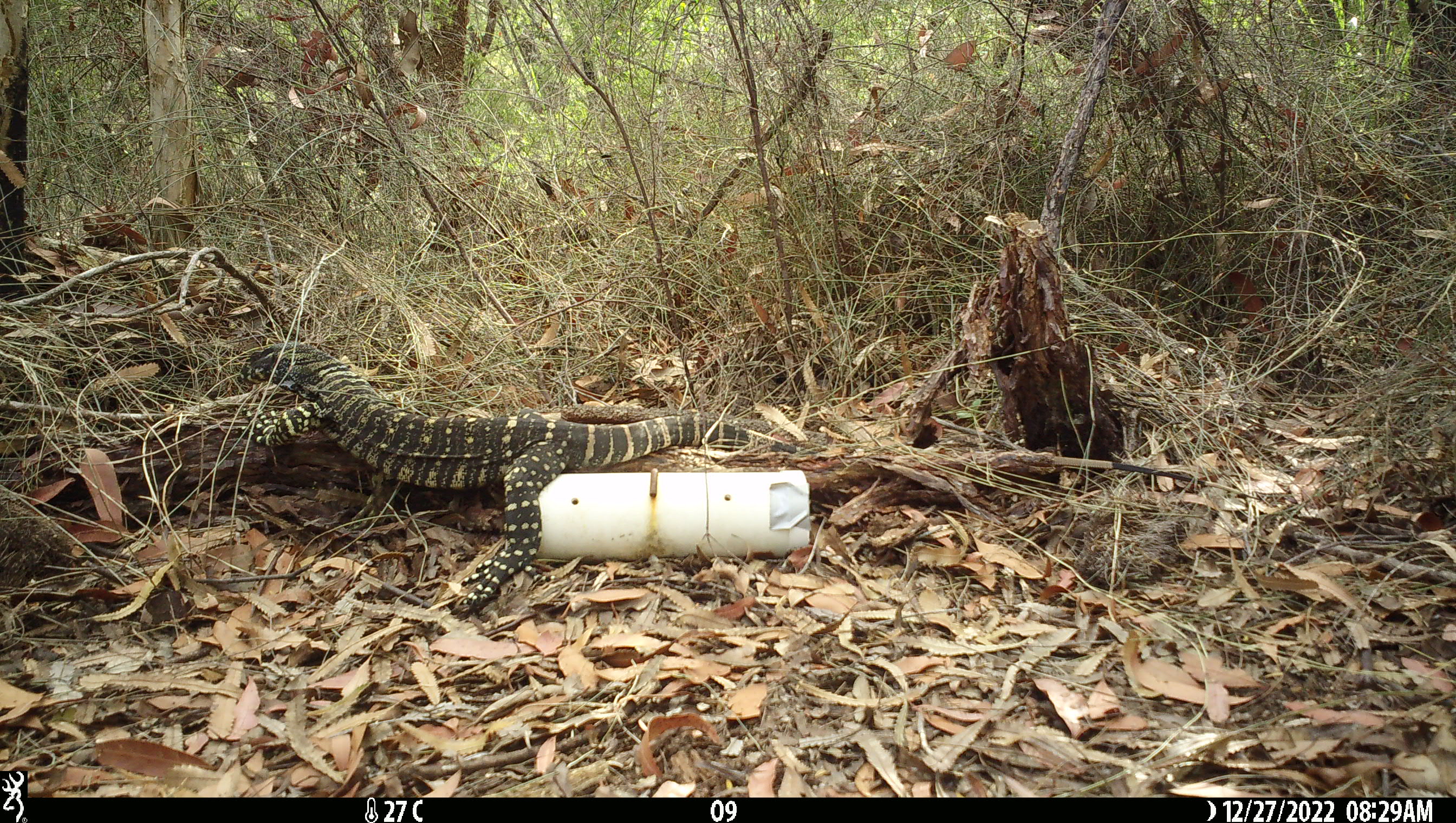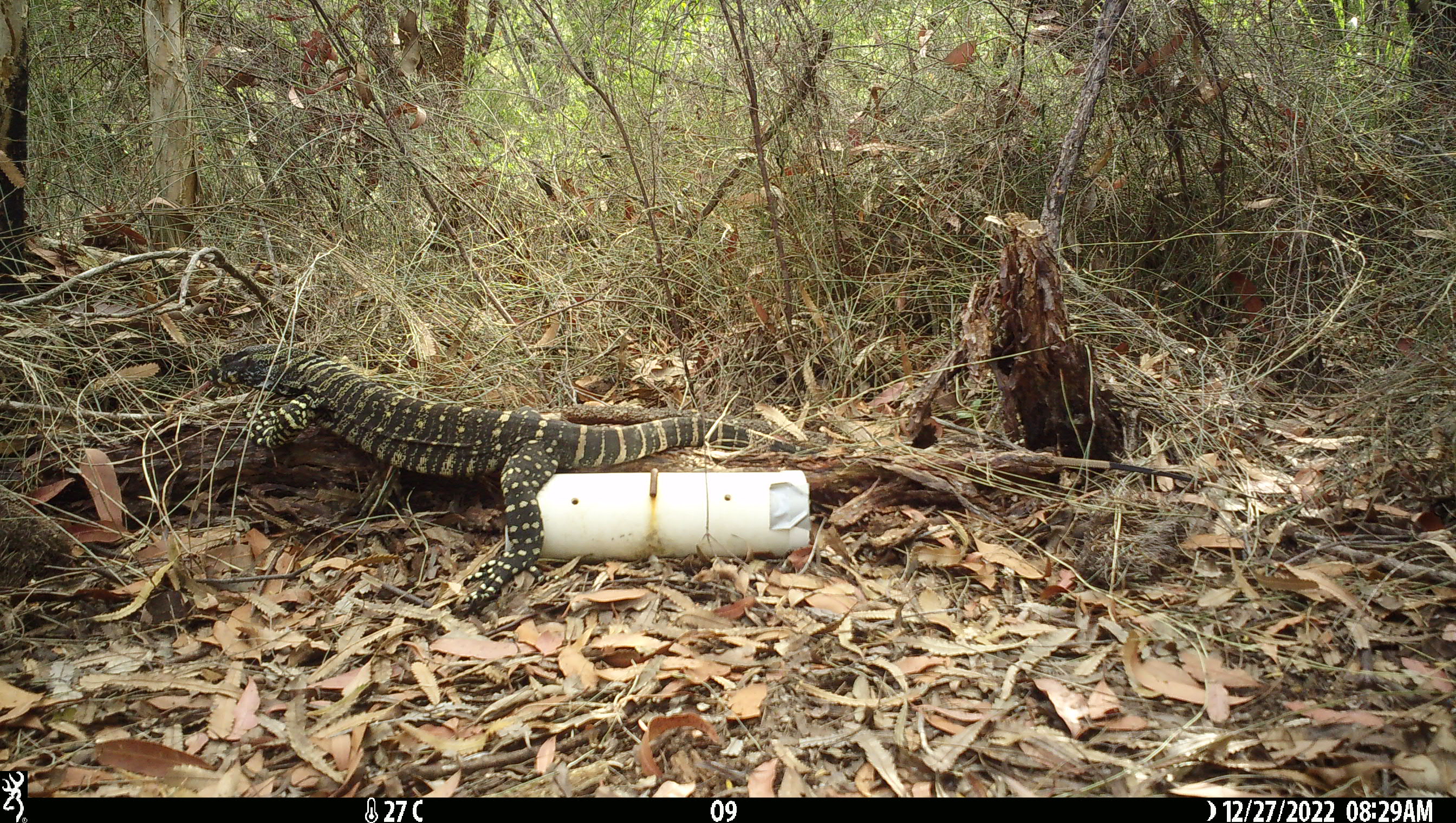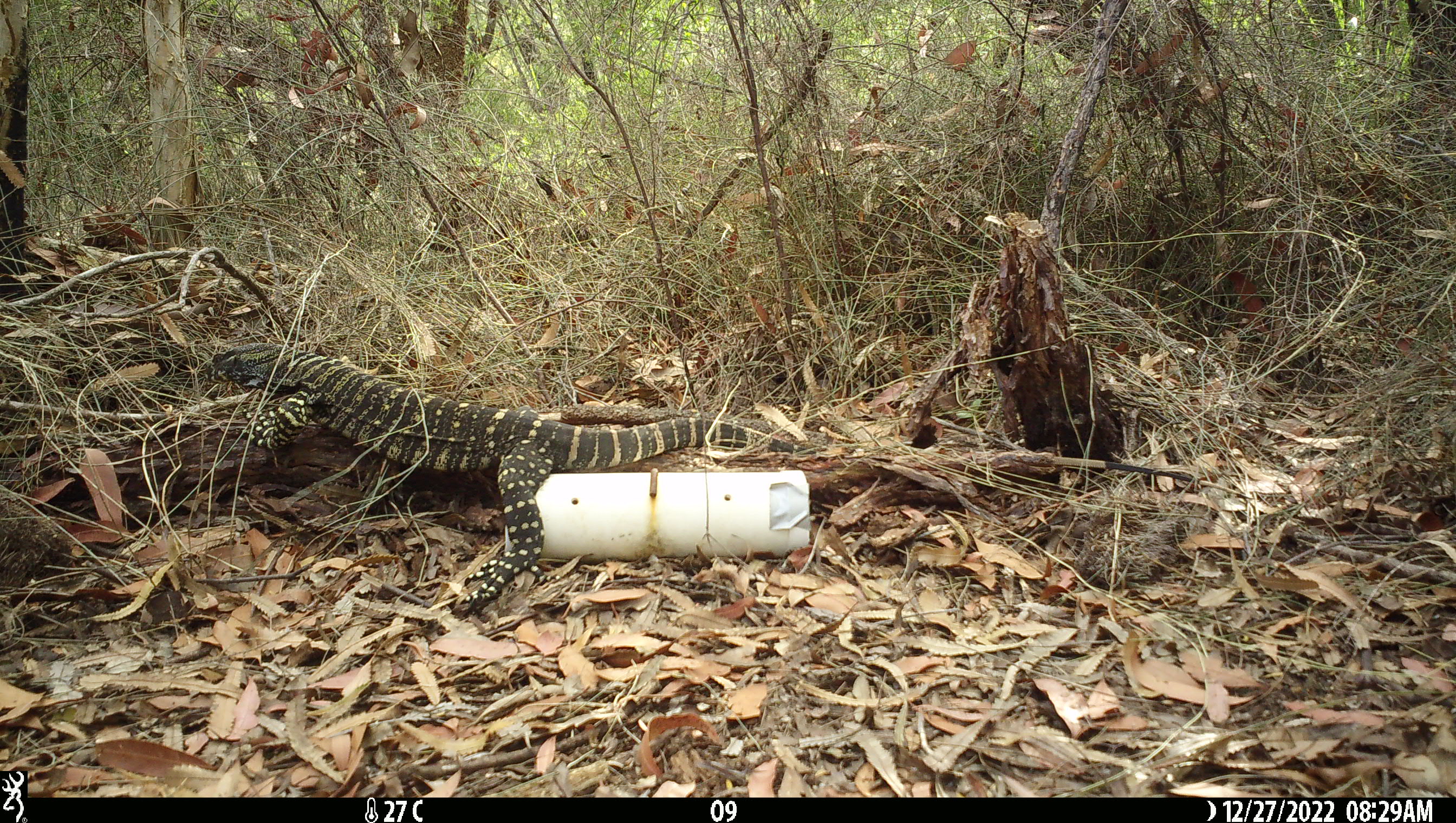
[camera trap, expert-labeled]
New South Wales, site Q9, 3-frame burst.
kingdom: Animalia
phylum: Chordata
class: Reptilia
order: Squamata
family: Varanidae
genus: Varanus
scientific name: Varanus varius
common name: lace monitor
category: goanna